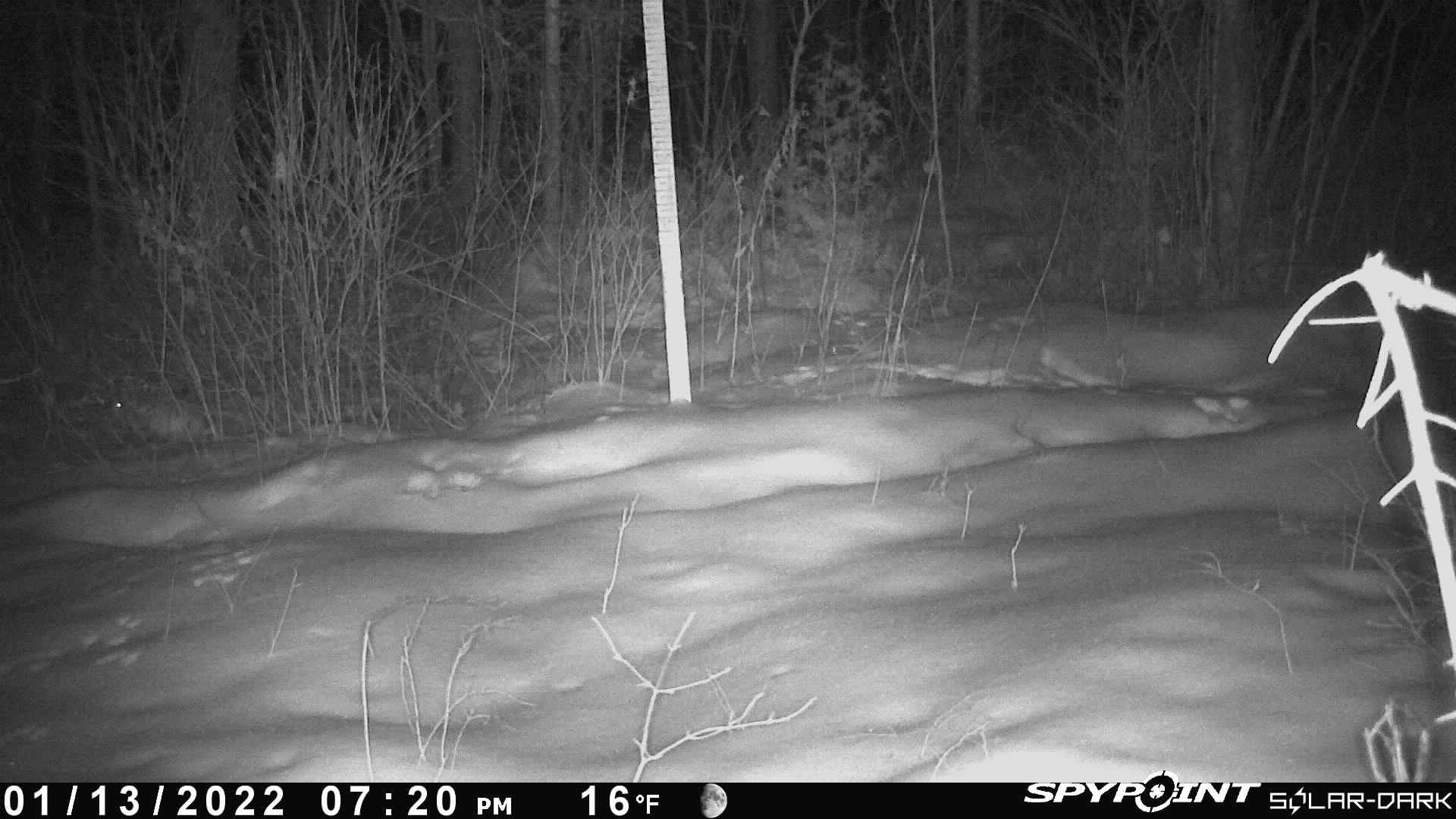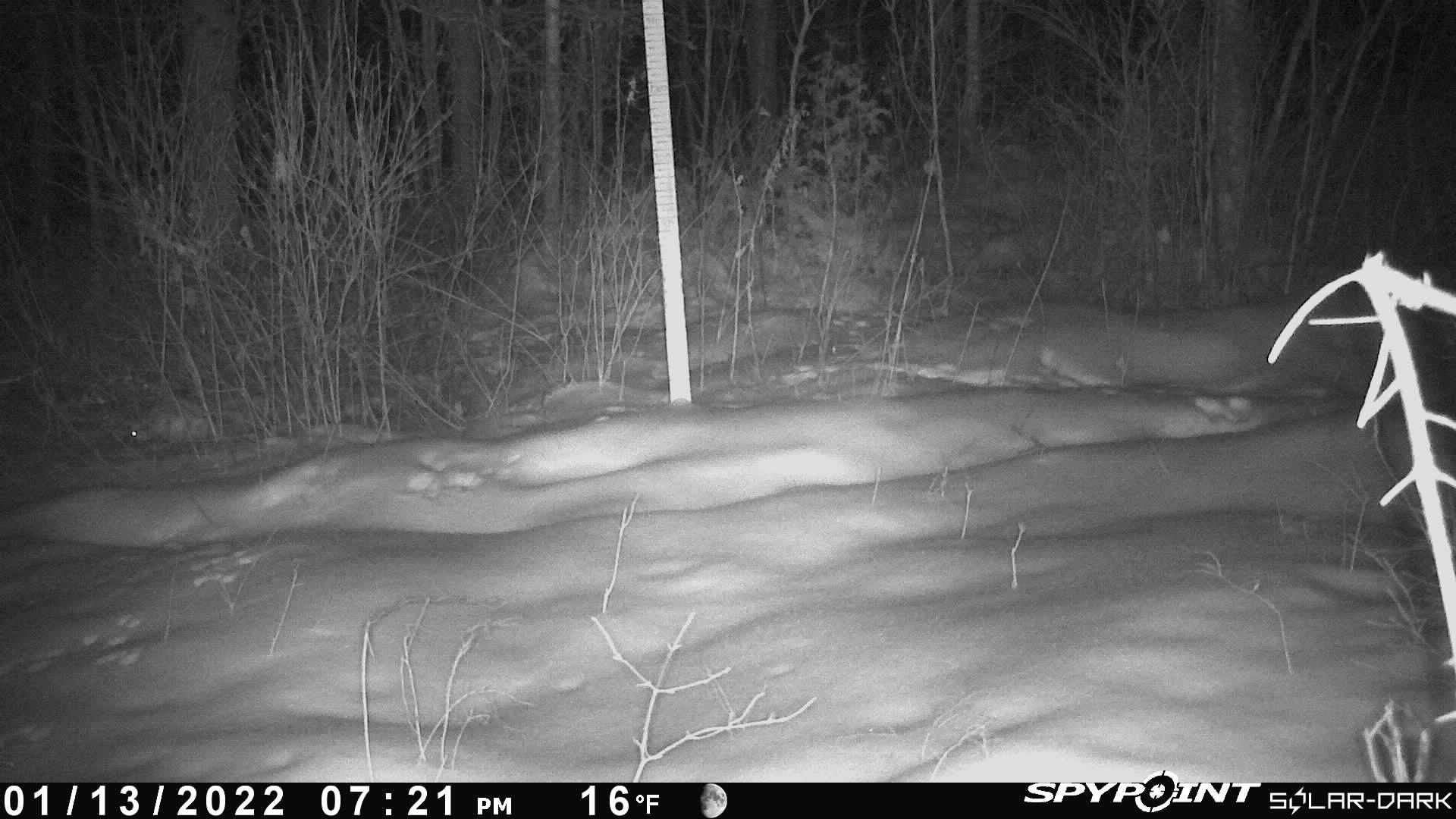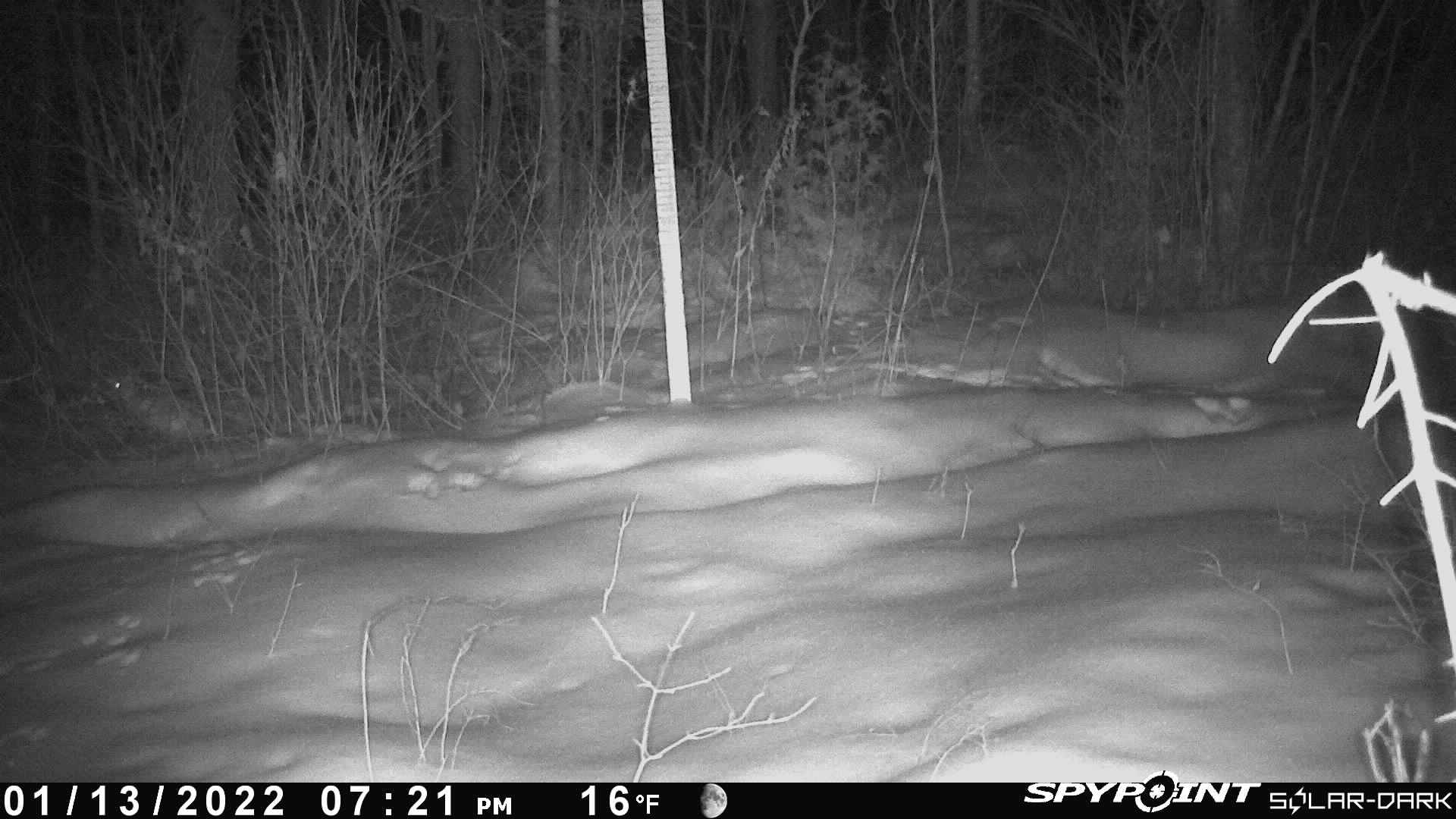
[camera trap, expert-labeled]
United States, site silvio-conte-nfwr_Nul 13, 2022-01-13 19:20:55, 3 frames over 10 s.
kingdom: Animalia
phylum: Chordata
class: Mammalia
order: Lagomorpha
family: Leporidae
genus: Lepus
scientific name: Lepus americanus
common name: snowshoe hare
Snowshoe hare (Lepus americanus).